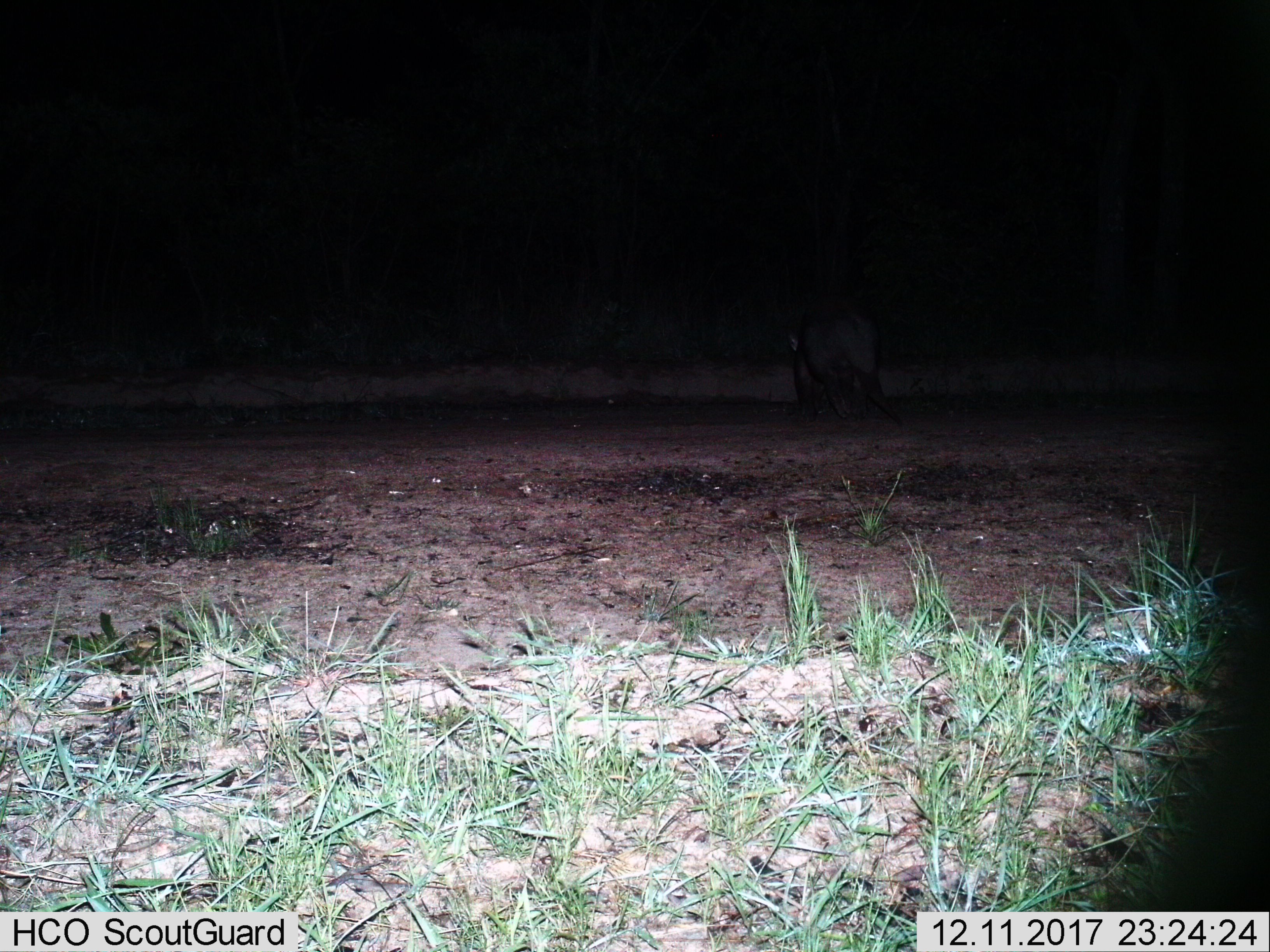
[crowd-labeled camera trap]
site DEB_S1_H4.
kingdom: Animalia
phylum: Chordata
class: Mammalia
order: Tubulidentata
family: Orycteropodidae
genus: Orycteropus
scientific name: Orycteropus afer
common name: aardvark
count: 1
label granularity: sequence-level